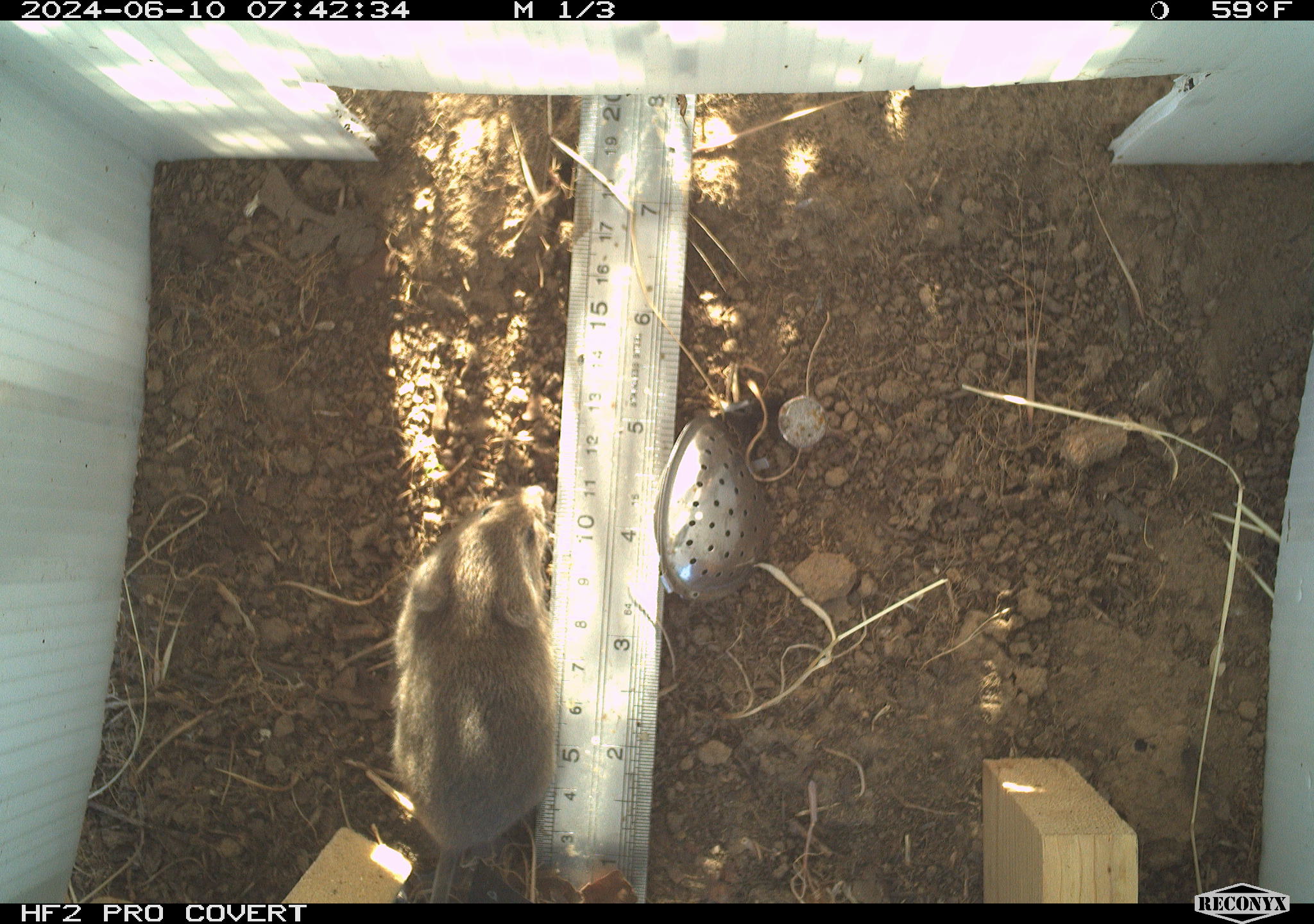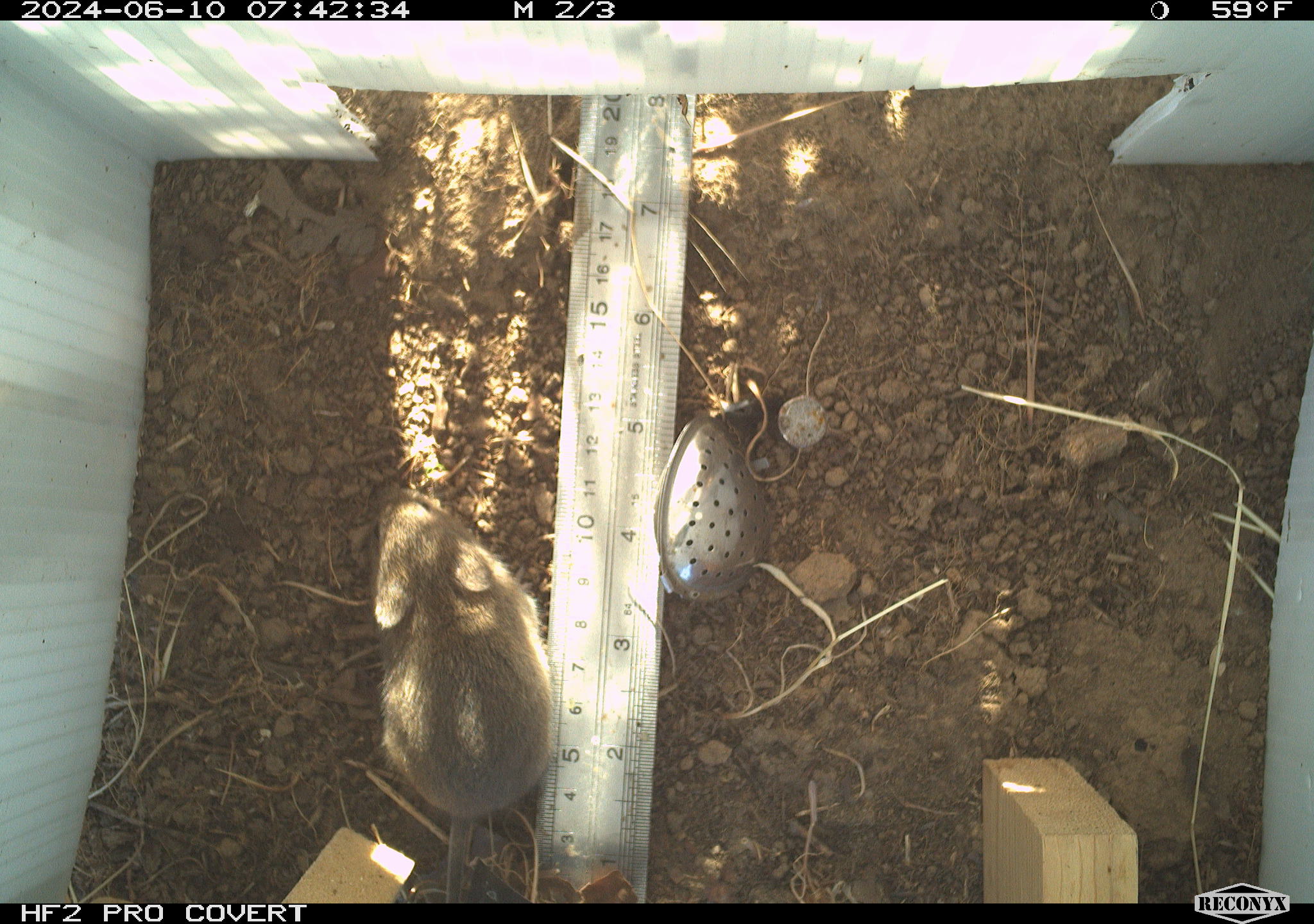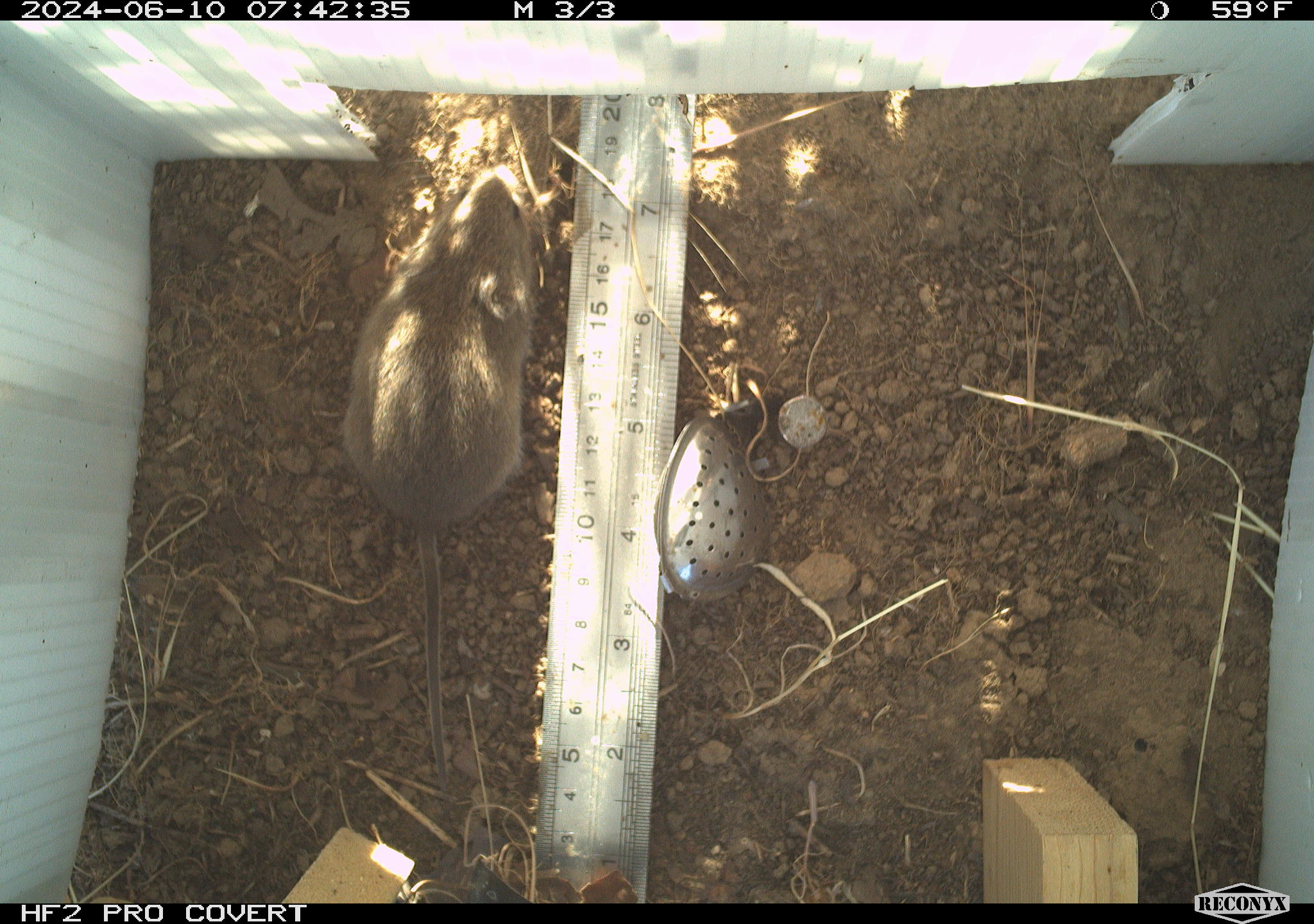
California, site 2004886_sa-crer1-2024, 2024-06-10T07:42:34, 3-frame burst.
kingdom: Animalia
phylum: Chordata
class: Mammalia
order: Rodentia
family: Cricetidae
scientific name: Arvicolinae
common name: voles, lemmings, and muskrats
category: arvicolinae subfamily